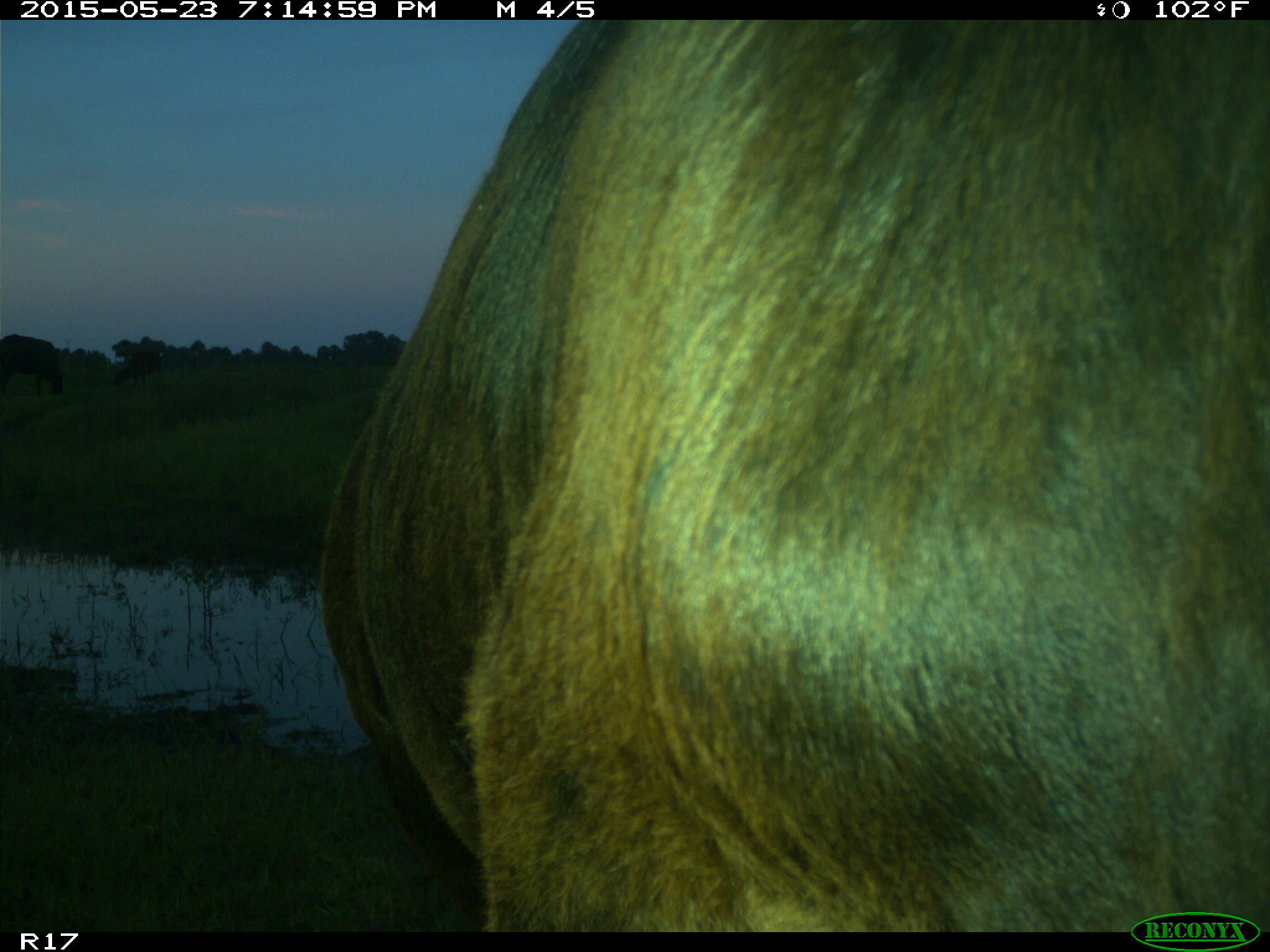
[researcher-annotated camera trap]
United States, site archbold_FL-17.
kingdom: Animalia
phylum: Chordata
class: Mammalia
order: Artiodactyla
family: Bovidae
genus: Bos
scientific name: Bos taurus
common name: domestic cow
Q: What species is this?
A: Bos taurus (domestic cow).